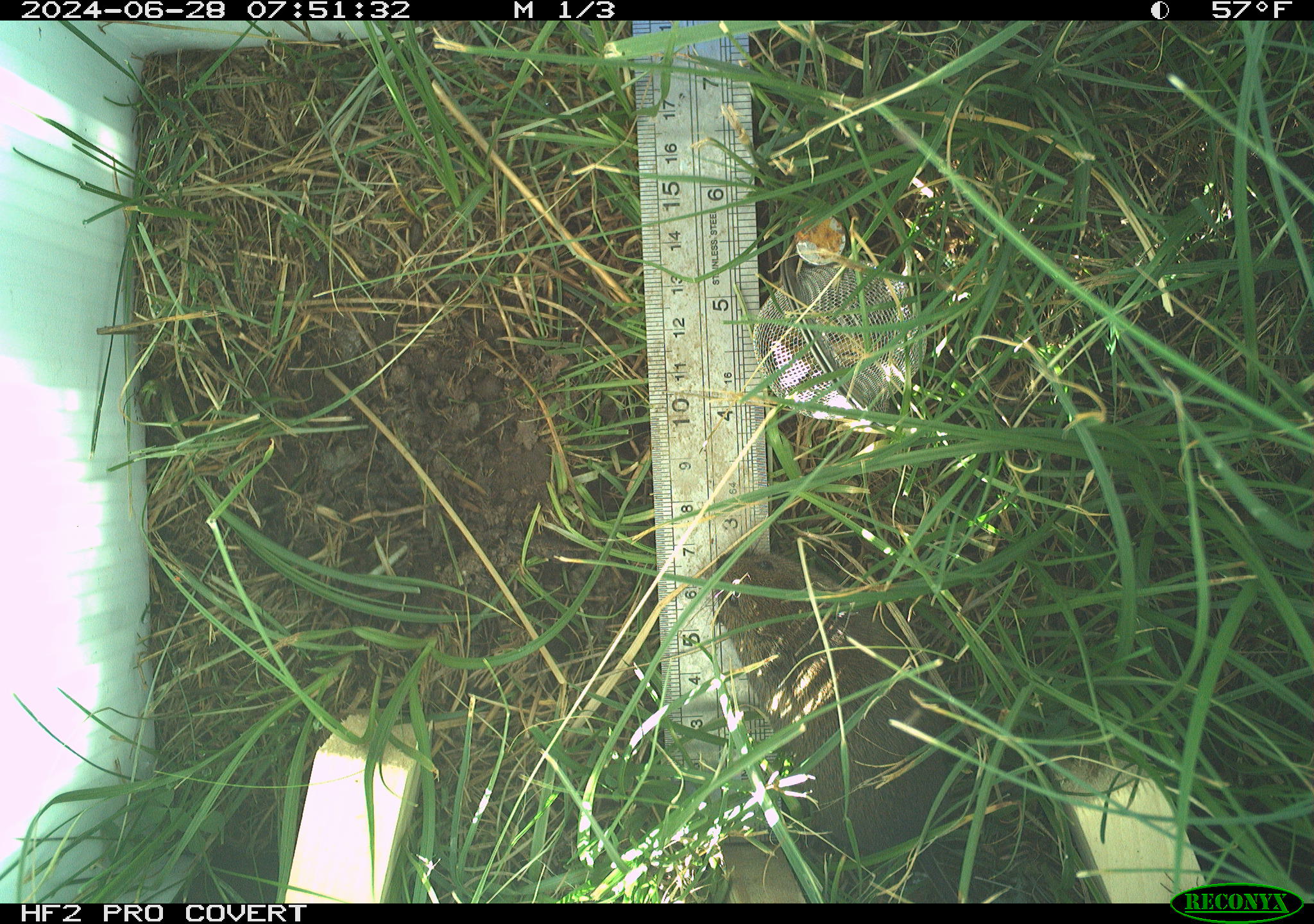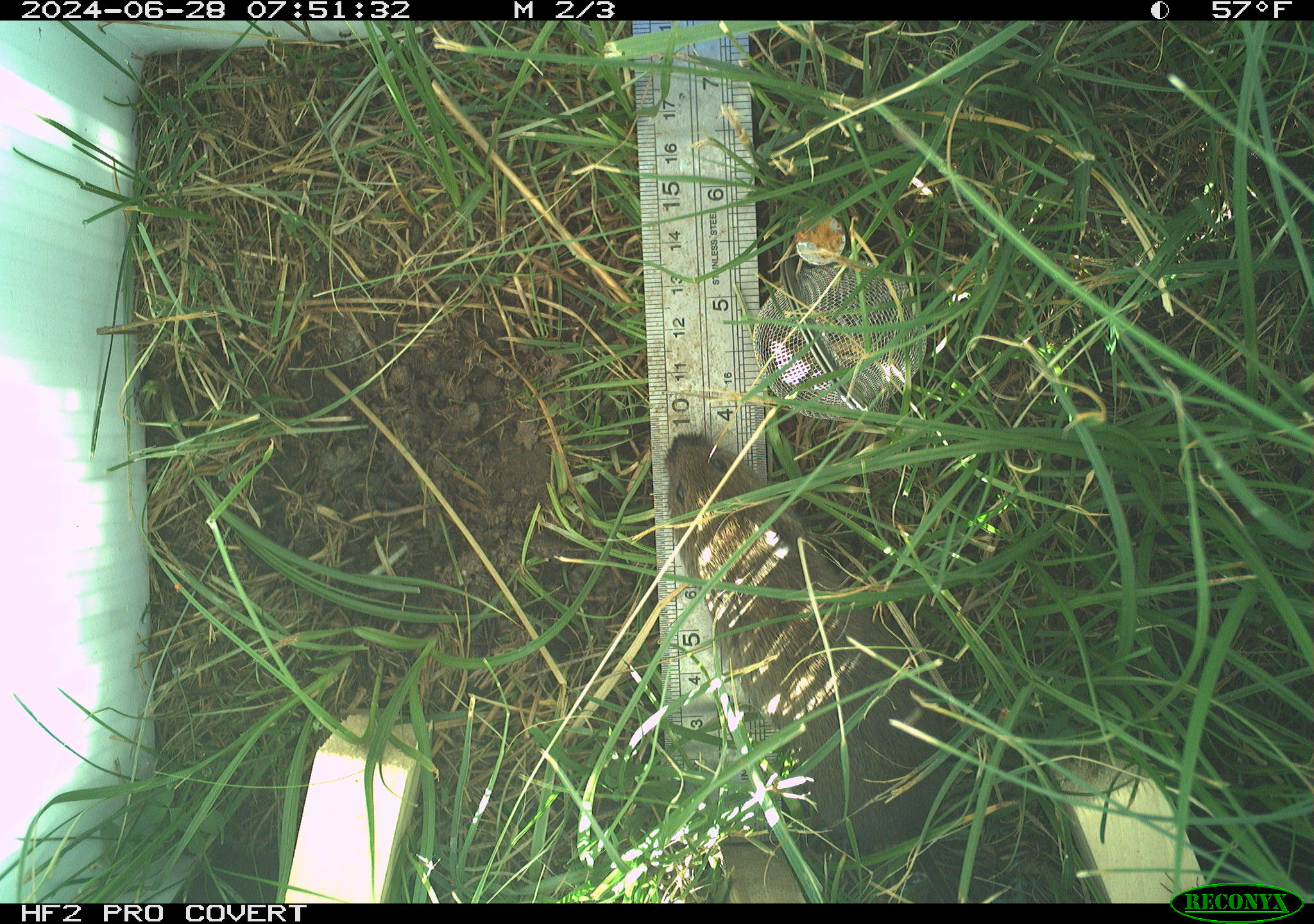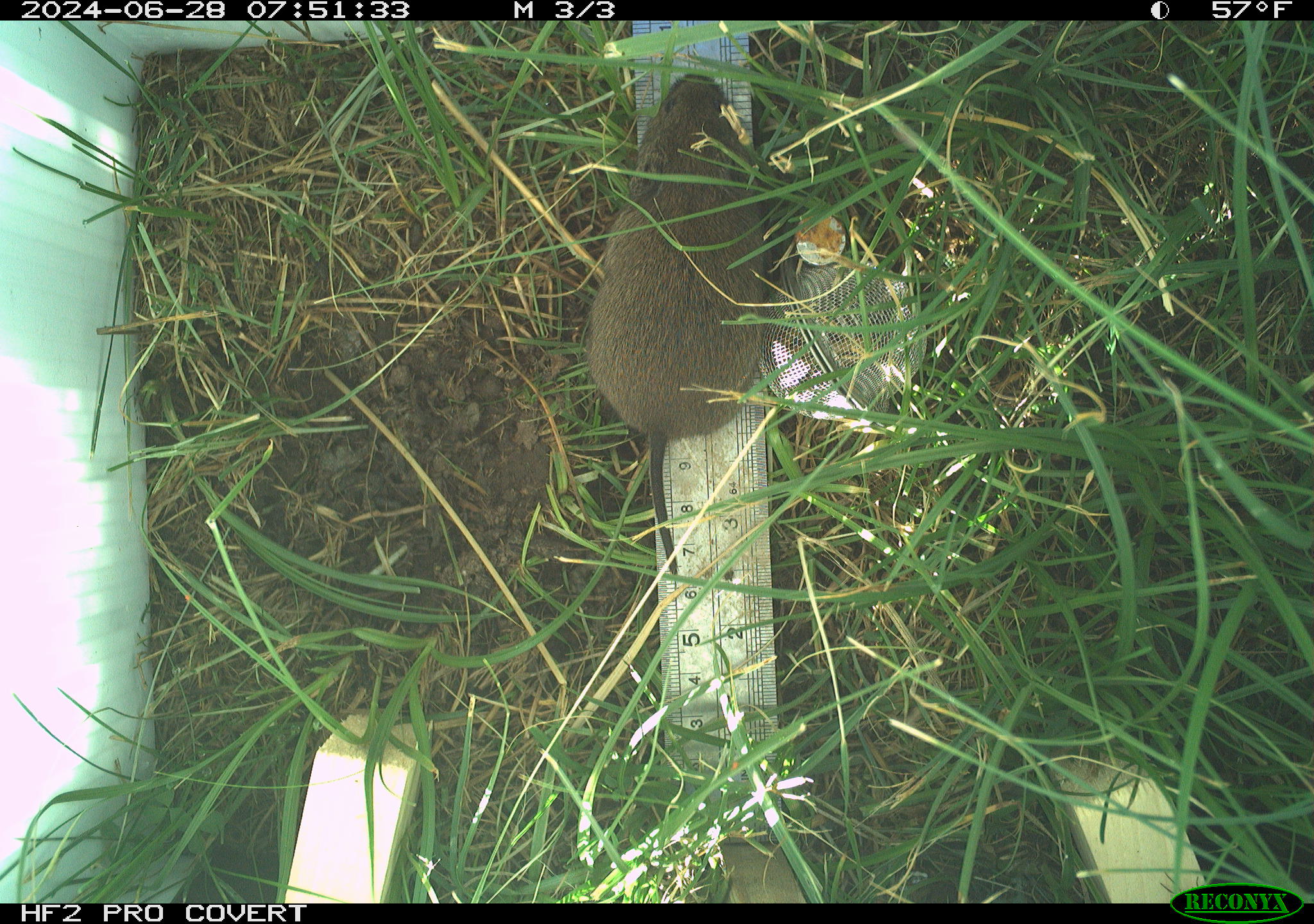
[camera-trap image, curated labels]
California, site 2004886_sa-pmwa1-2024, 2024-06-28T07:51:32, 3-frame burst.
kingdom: Animalia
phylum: Chordata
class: Mammalia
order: Rodentia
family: Cricetidae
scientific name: Arvicolinae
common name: voles, lemmings, and muskrats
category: arvicolinae subfamily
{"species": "arvicolinae subfamily (voles, lemmings, and muskrats) (Arvicolinae)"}